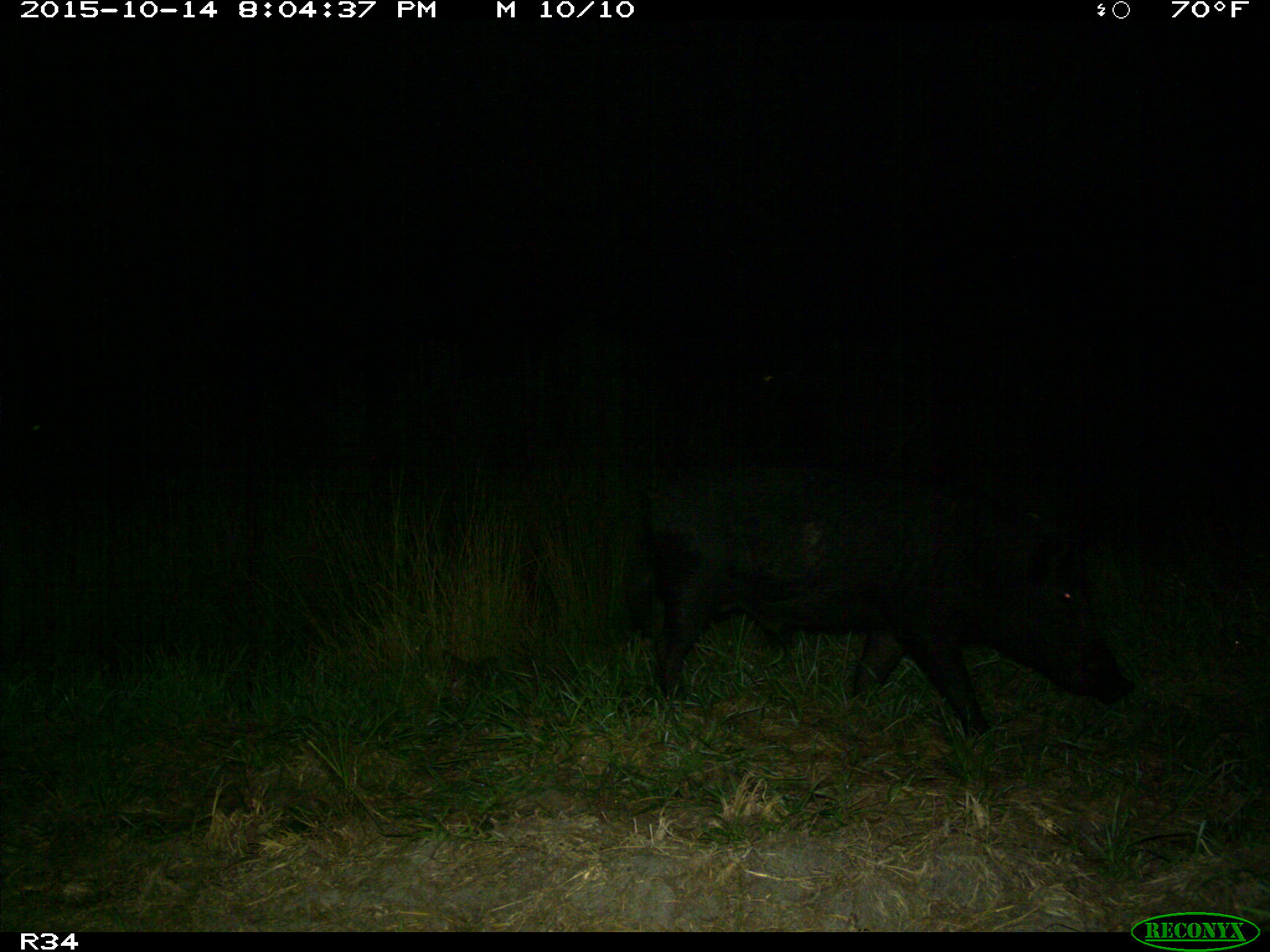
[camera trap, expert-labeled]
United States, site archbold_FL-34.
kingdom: Animalia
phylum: Chordata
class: Mammalia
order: Artiodactyla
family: Suidae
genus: Sus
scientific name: Sus scrofa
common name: wild boar